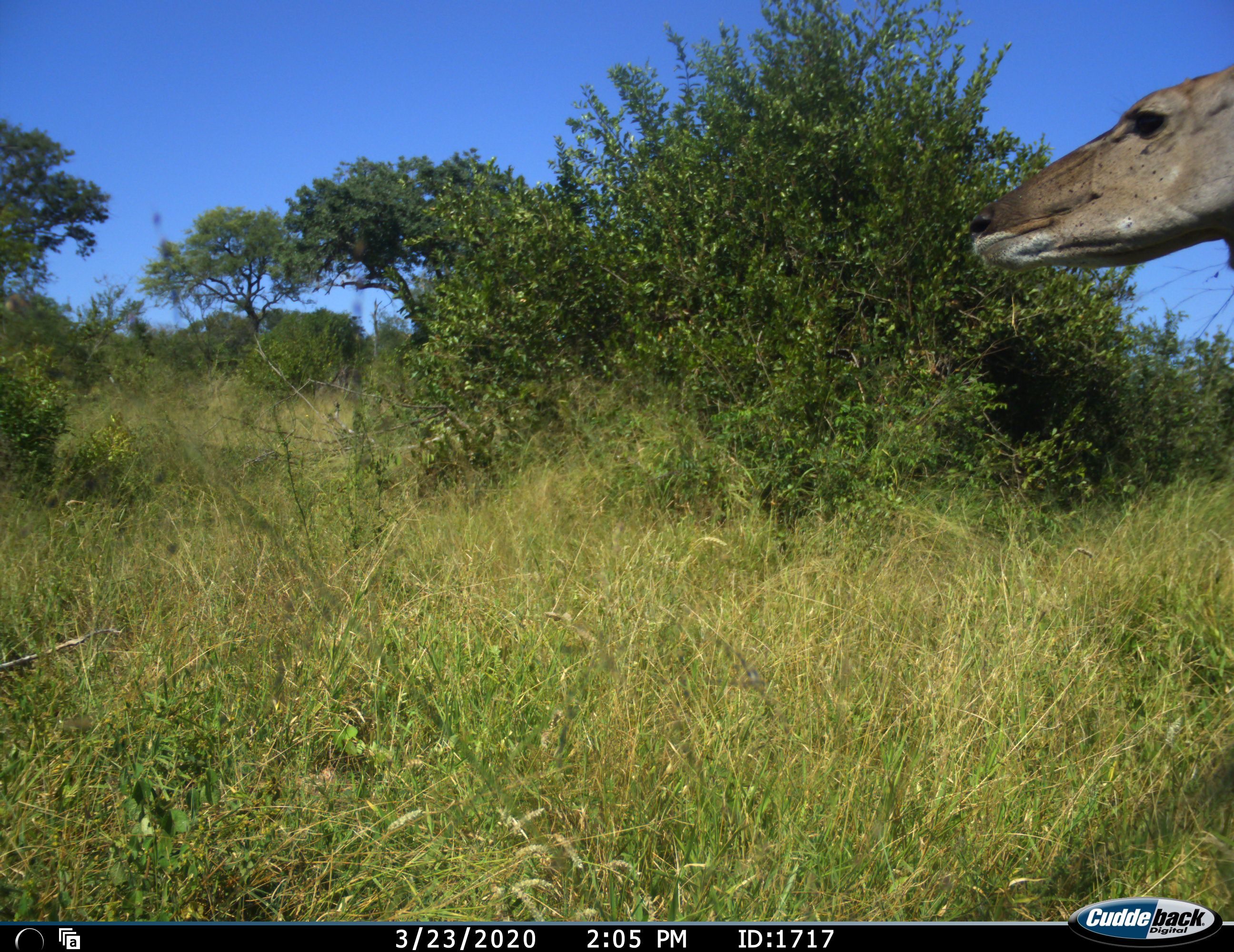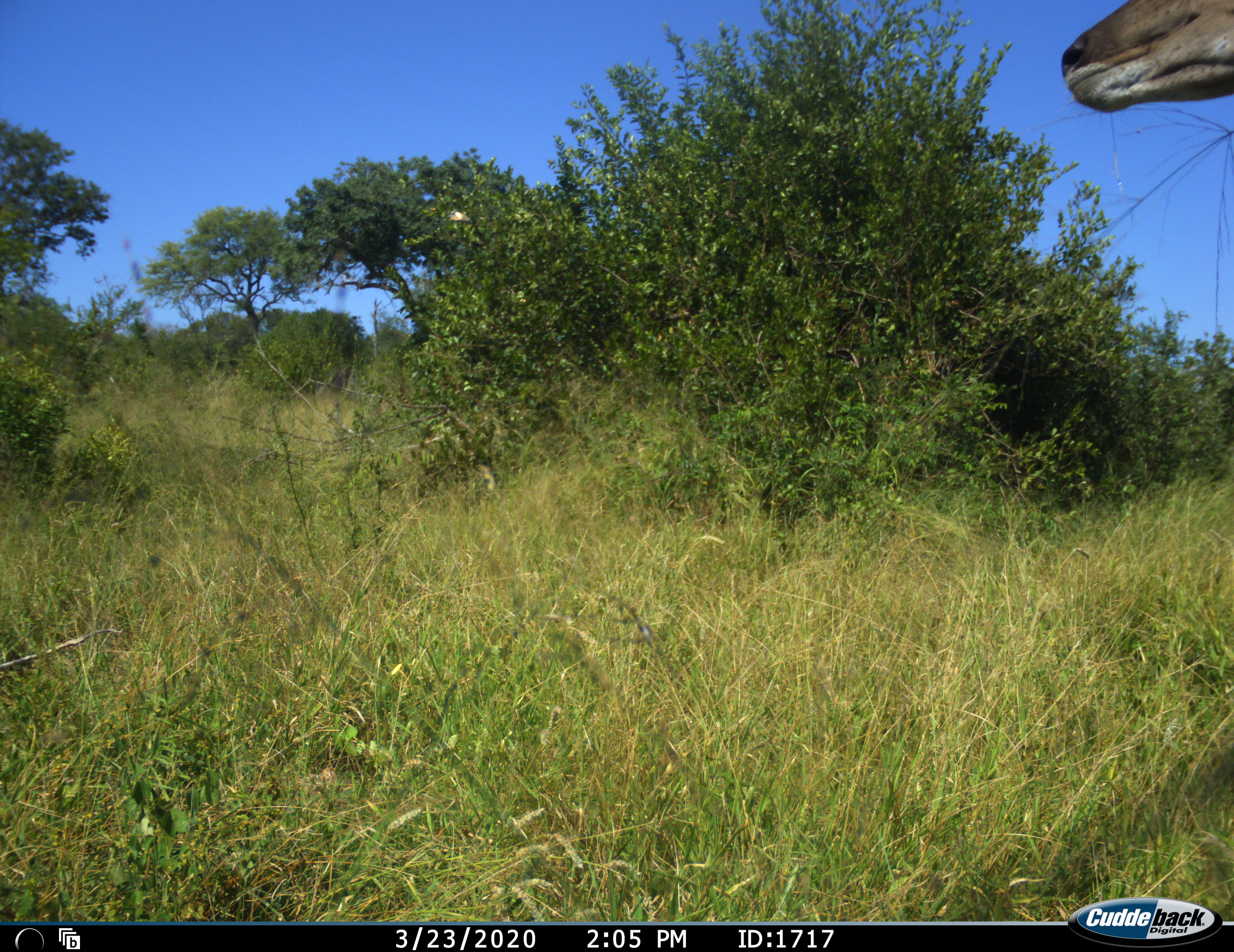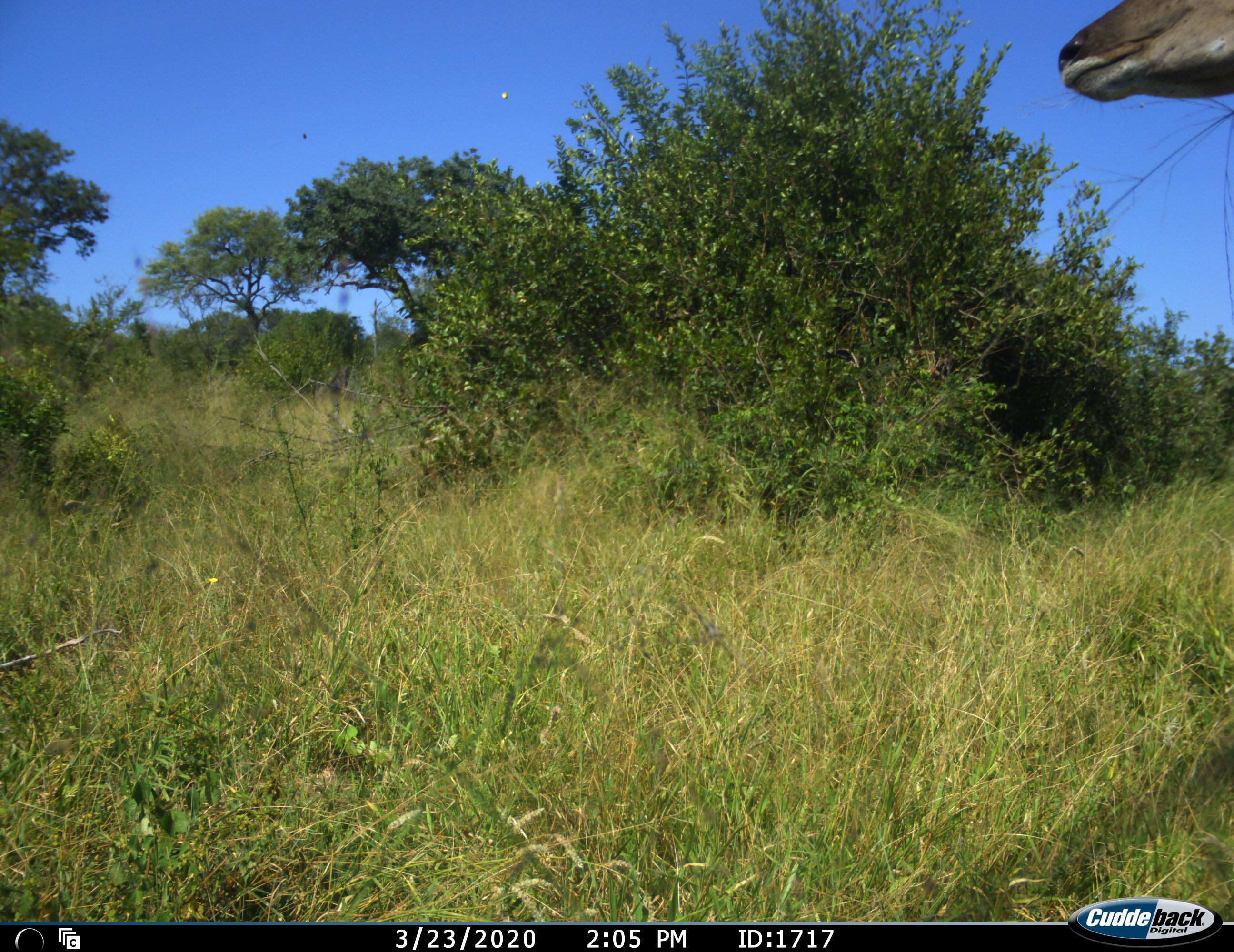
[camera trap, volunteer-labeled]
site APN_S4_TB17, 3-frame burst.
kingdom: Animalia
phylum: Chordata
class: Mammalia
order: Artiodactyla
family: Bovidae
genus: Tragelaphus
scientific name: Tragelaphus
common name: kudu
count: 1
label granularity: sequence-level